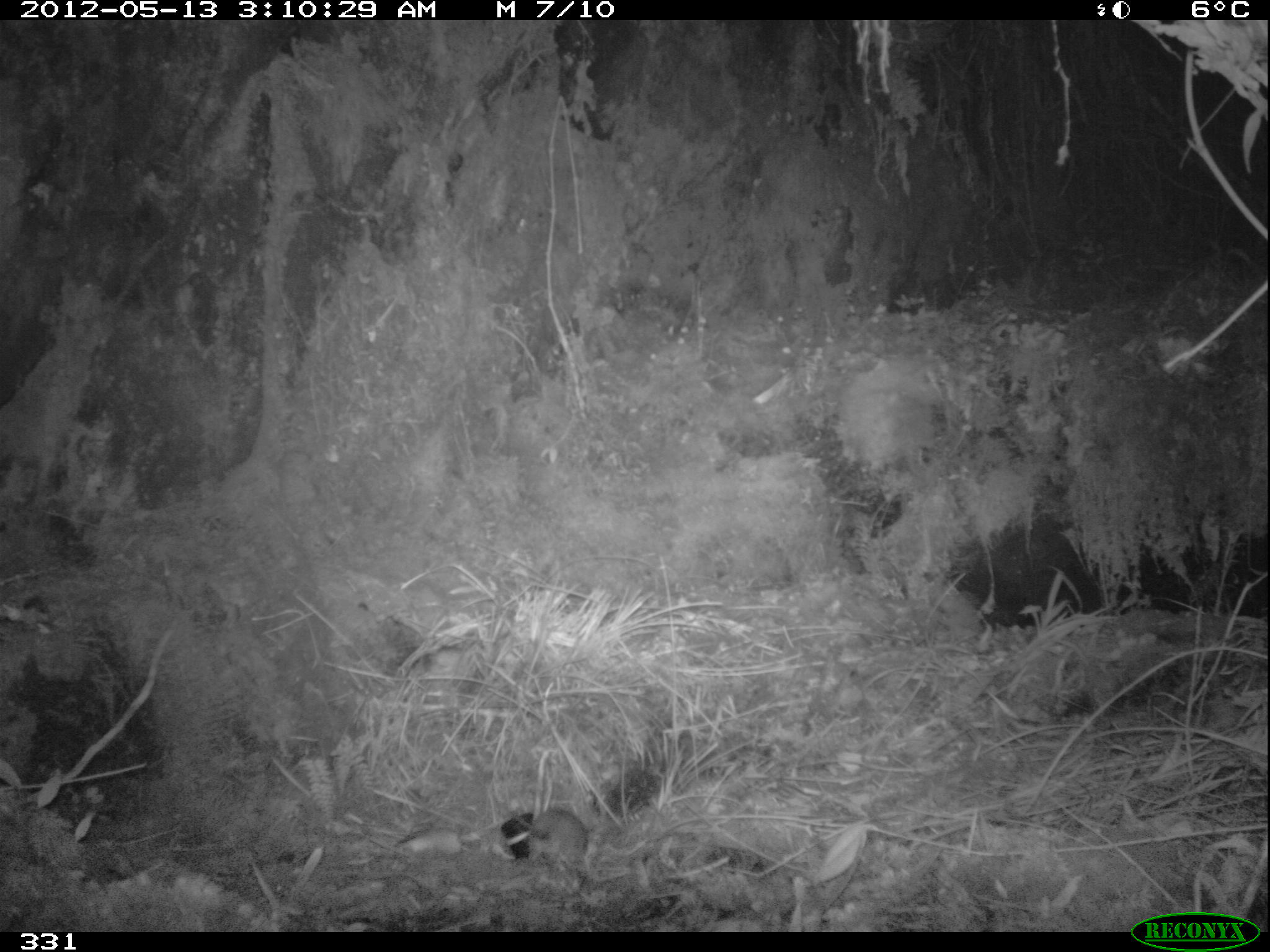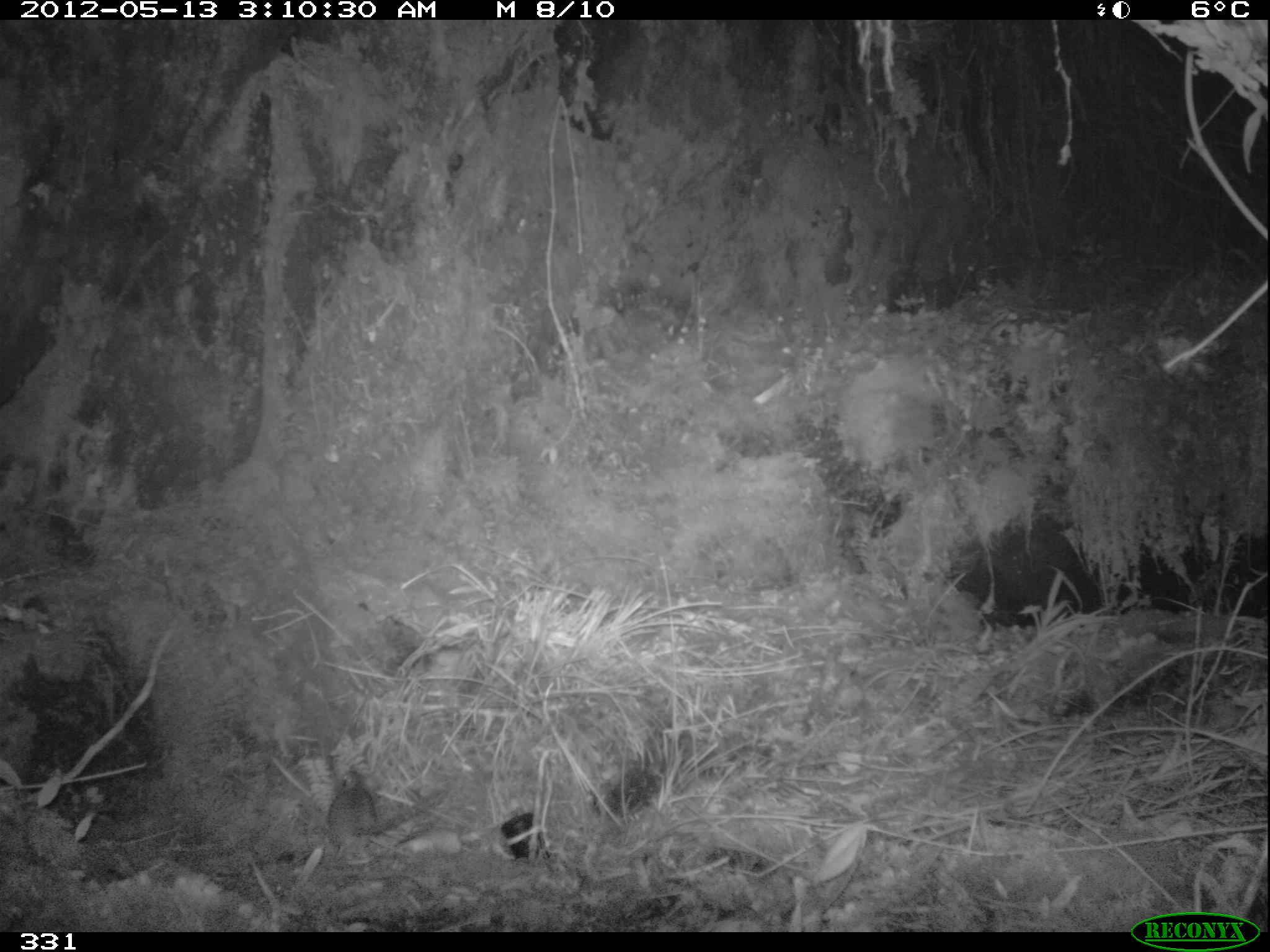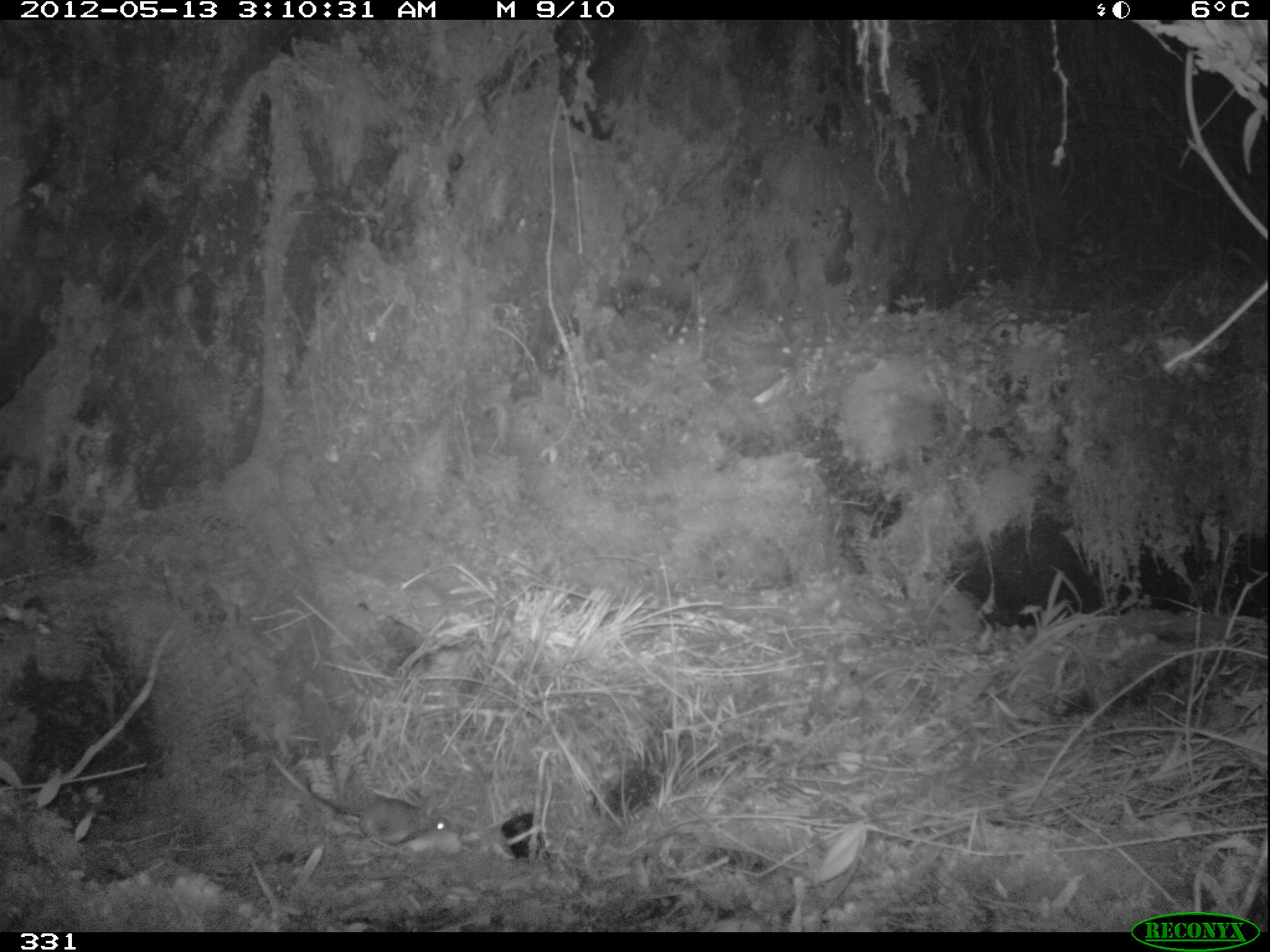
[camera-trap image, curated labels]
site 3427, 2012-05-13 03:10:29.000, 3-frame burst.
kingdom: Animalia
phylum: Chordata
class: Mammalia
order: Rodentia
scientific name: Rodentia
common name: rodents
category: unknown rodent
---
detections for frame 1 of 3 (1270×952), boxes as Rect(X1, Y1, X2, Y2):
unknown rodent: Rect(510, 809, 594, 864)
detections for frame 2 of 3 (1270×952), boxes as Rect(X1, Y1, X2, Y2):
unknown rodent: Rect(326, 770, 380, 865)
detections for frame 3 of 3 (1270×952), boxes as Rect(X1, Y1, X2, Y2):
unknown rodent: Rect(270, 755, 456, 851)